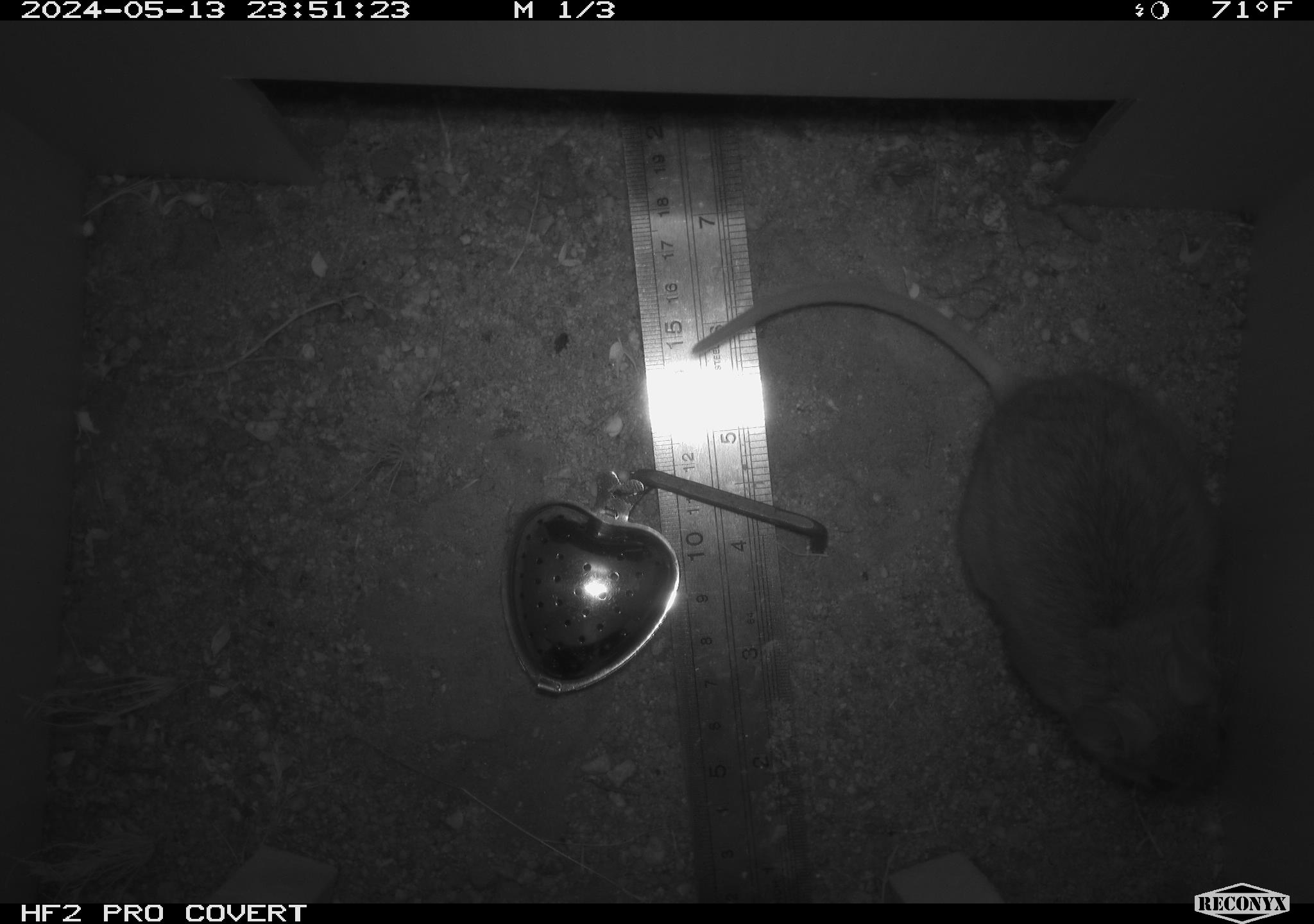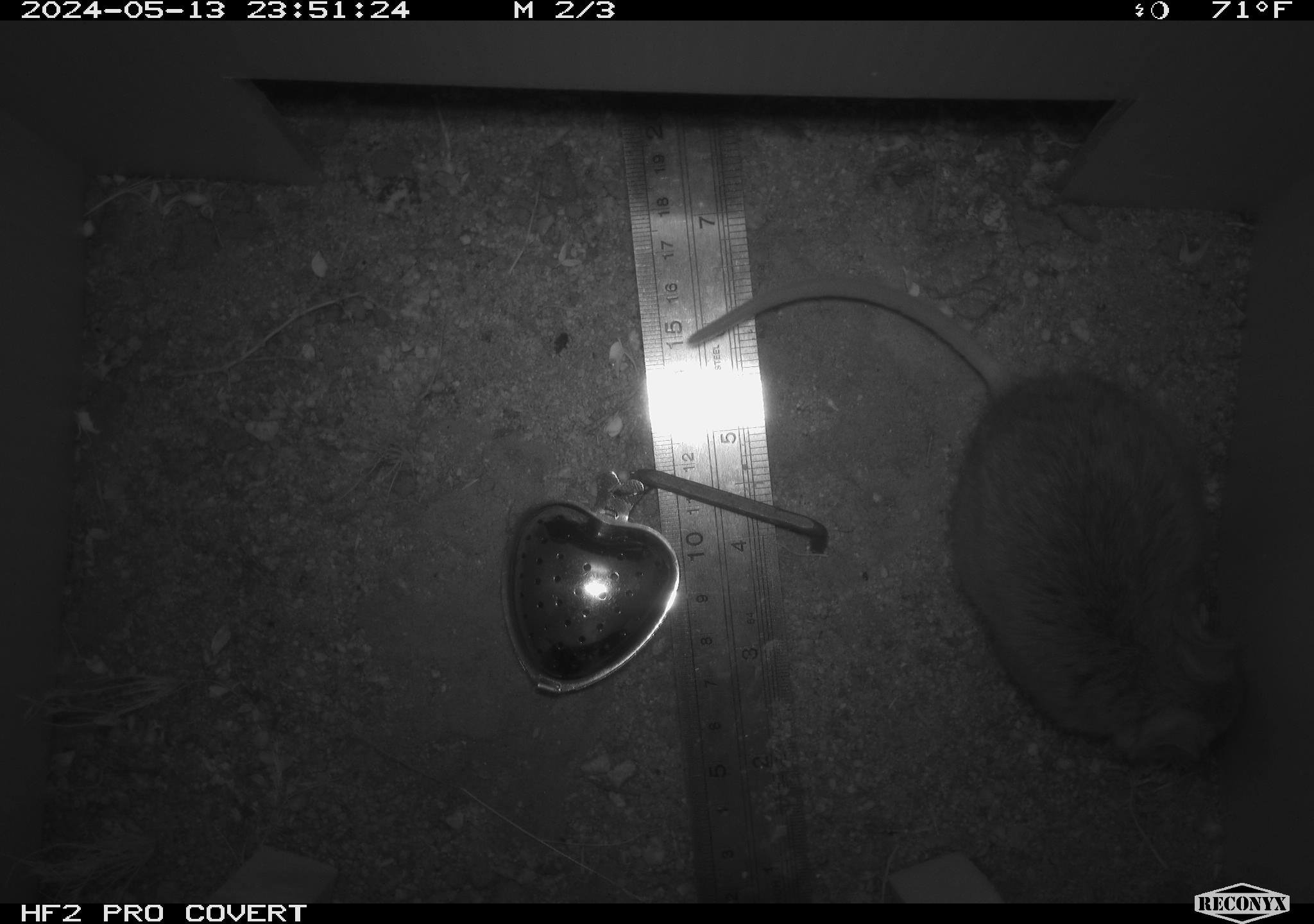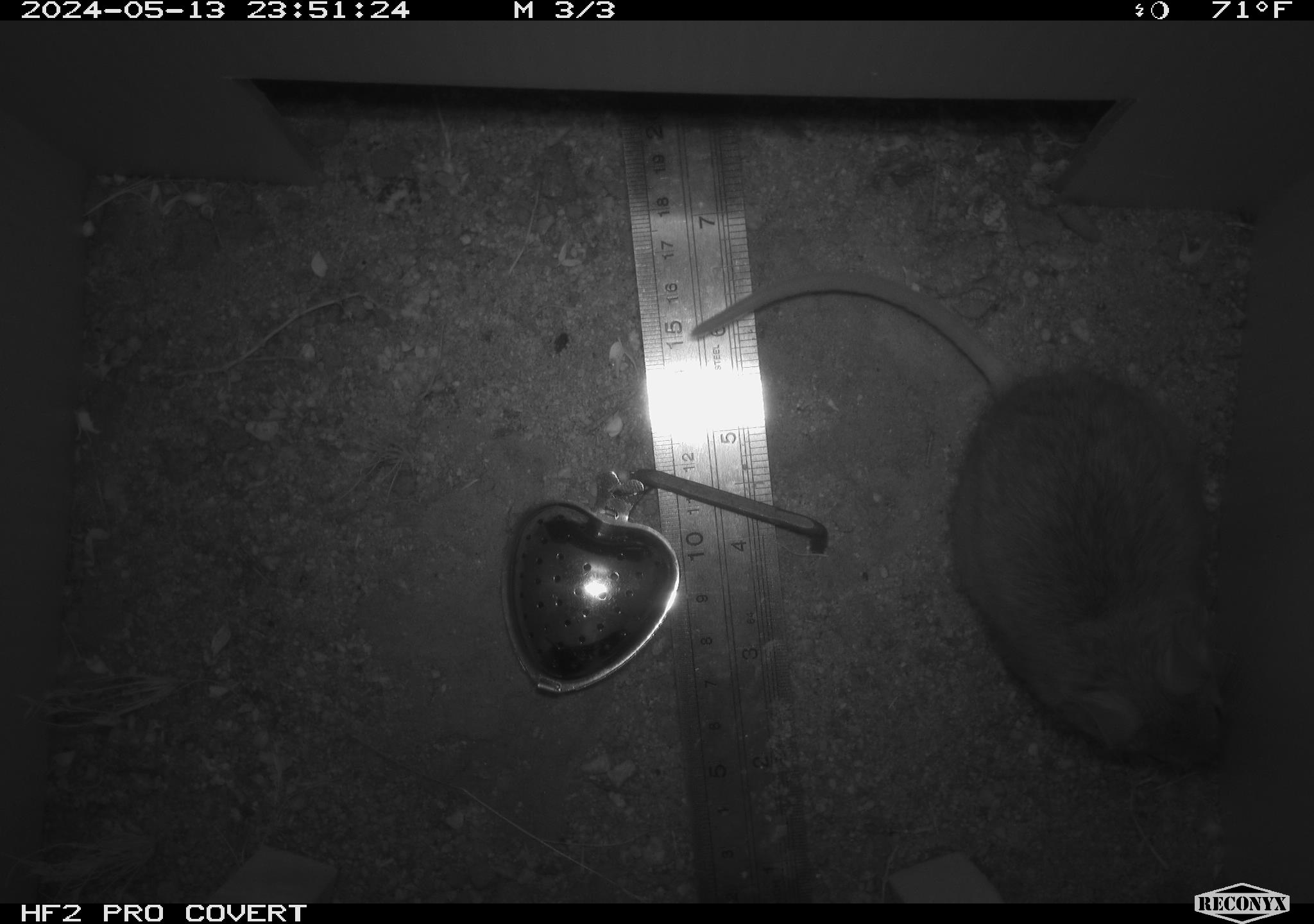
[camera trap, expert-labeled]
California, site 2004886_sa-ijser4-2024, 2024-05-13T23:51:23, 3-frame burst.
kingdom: Animalia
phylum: Chordata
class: Mammalia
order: Rodentia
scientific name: Rodentia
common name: woodrat or rat or mouse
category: woodrat or rat or mouse species